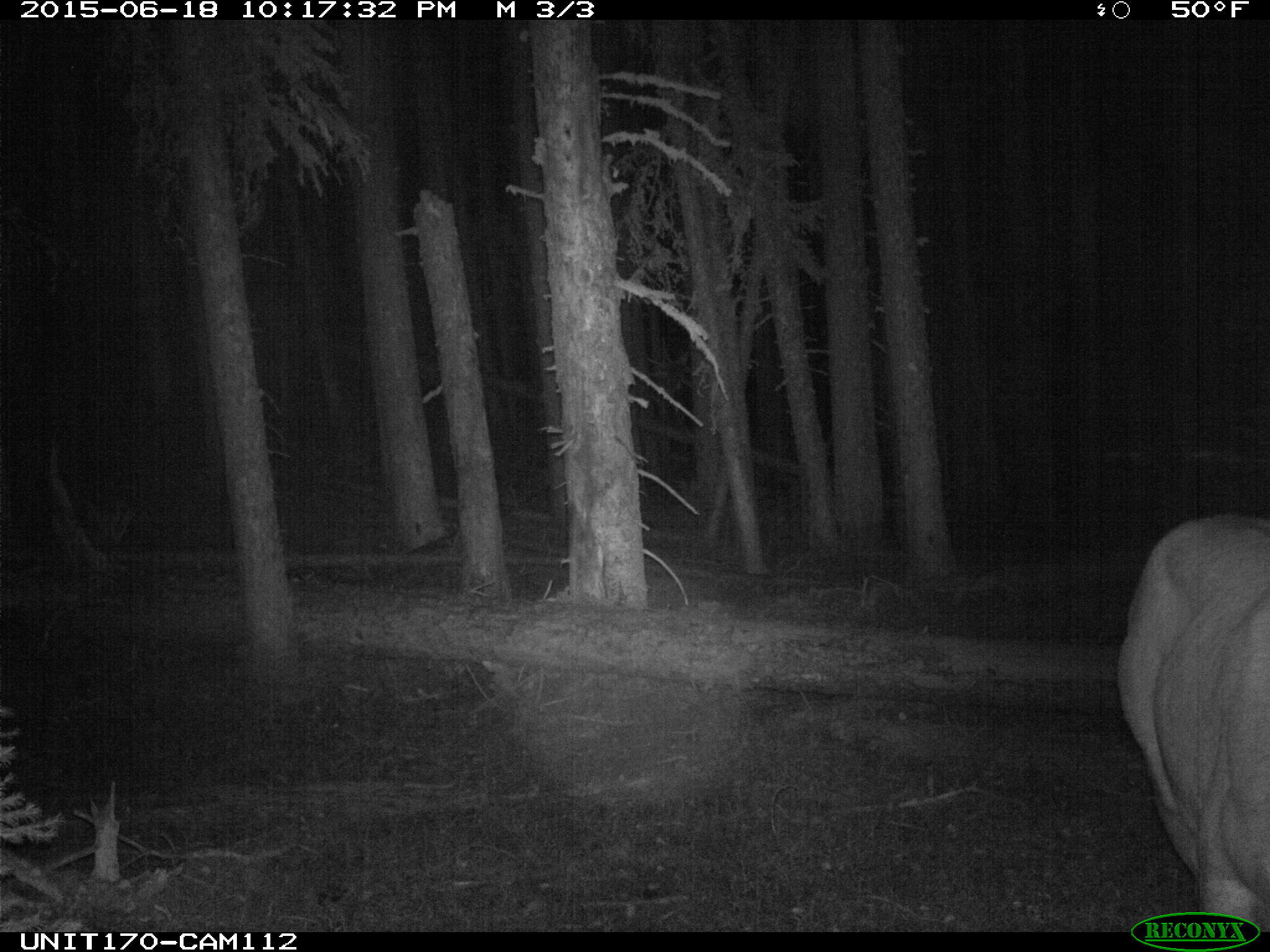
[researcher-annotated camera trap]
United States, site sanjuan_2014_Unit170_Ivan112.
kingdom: Animalia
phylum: Chordata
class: Mammalia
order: Artiodactyla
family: Cervidae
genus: Cervus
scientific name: Cervus elaphus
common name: red deer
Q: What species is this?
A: Cervus elaphus (red deer).